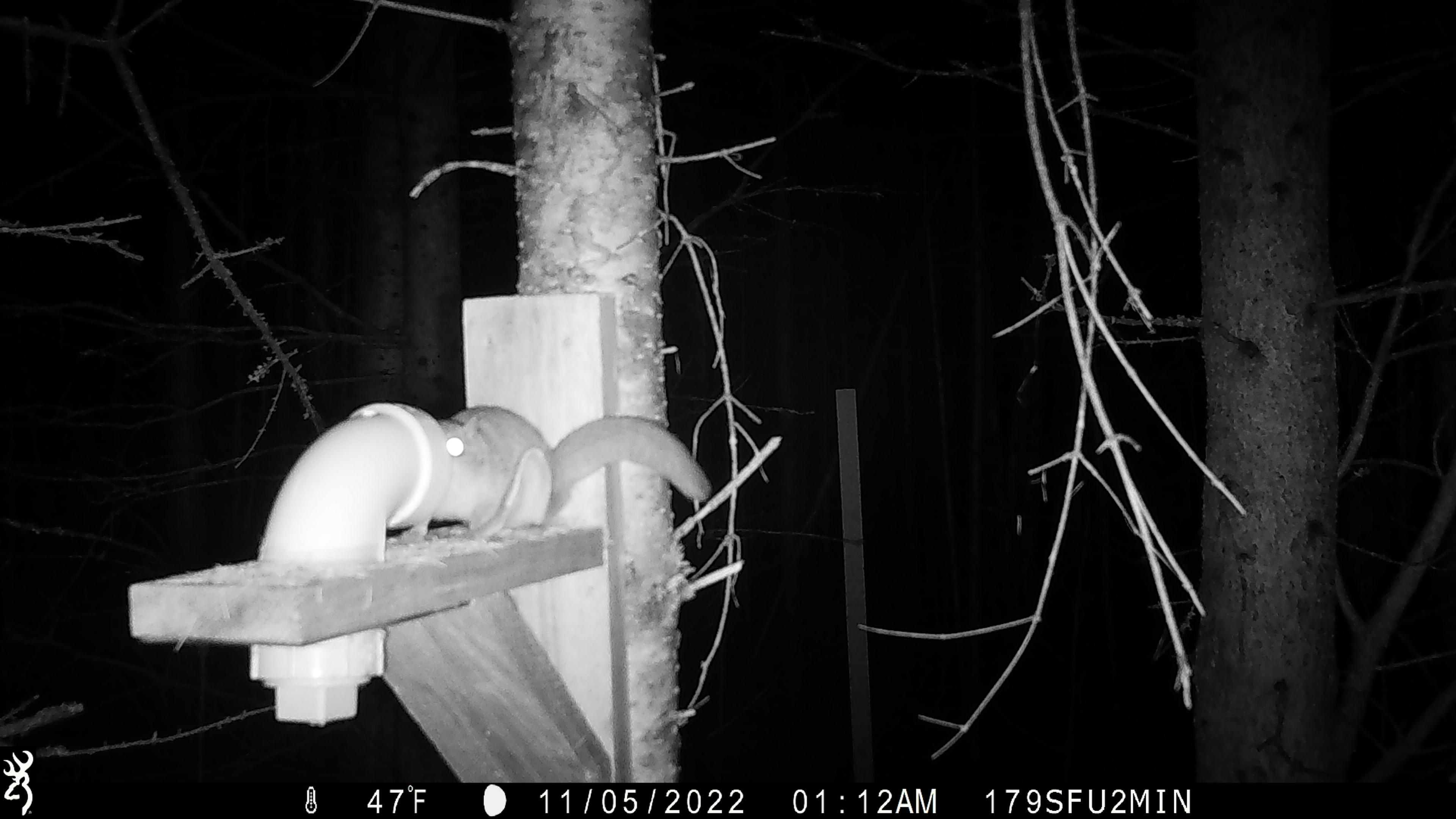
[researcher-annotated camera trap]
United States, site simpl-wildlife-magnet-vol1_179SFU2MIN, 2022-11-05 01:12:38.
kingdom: Animalia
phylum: Chordata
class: Mammalia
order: Rodentia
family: Sciuridae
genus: Glaucomys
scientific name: Glaucomys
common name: flying squirrel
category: flying squirrel sp.